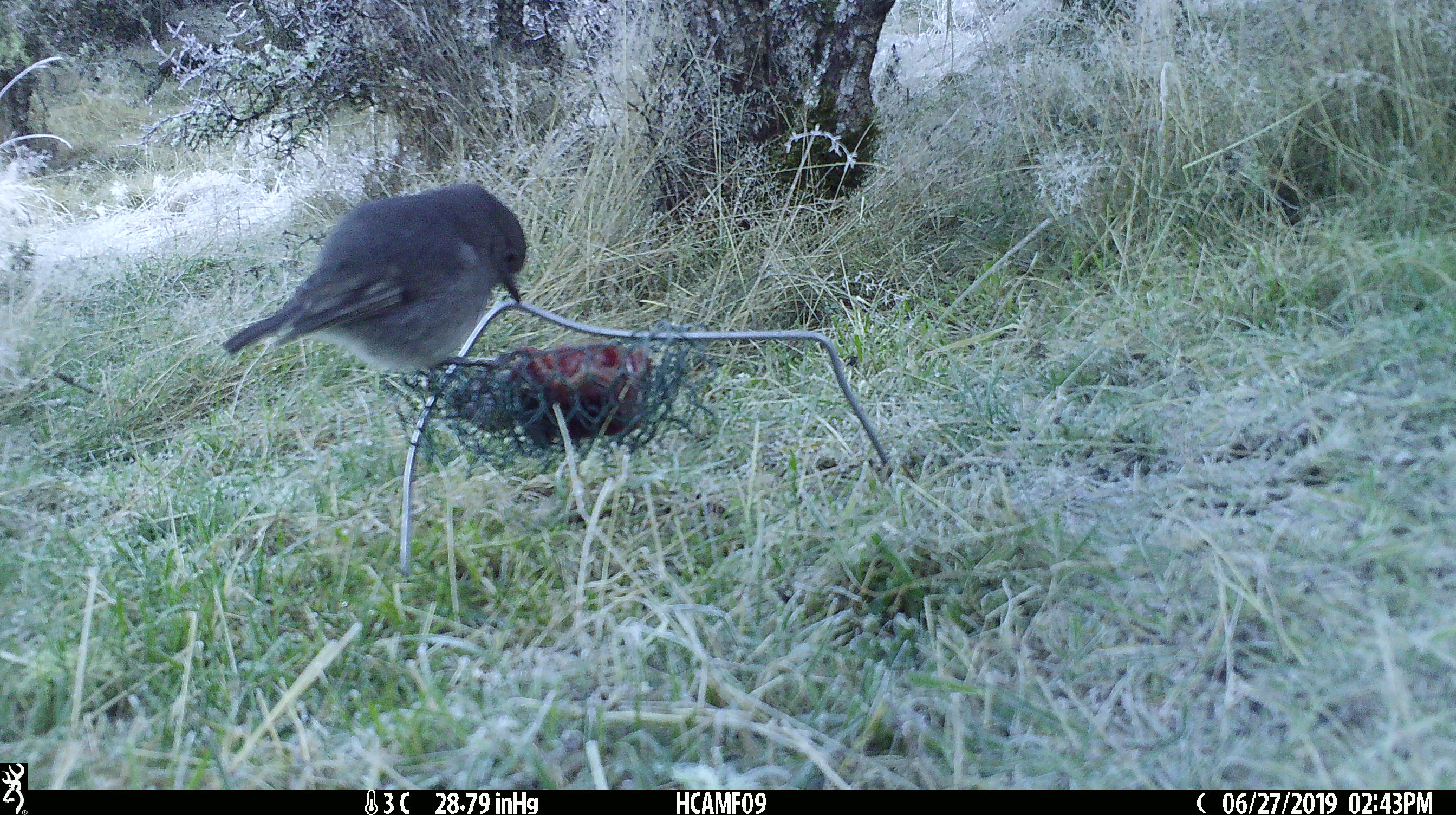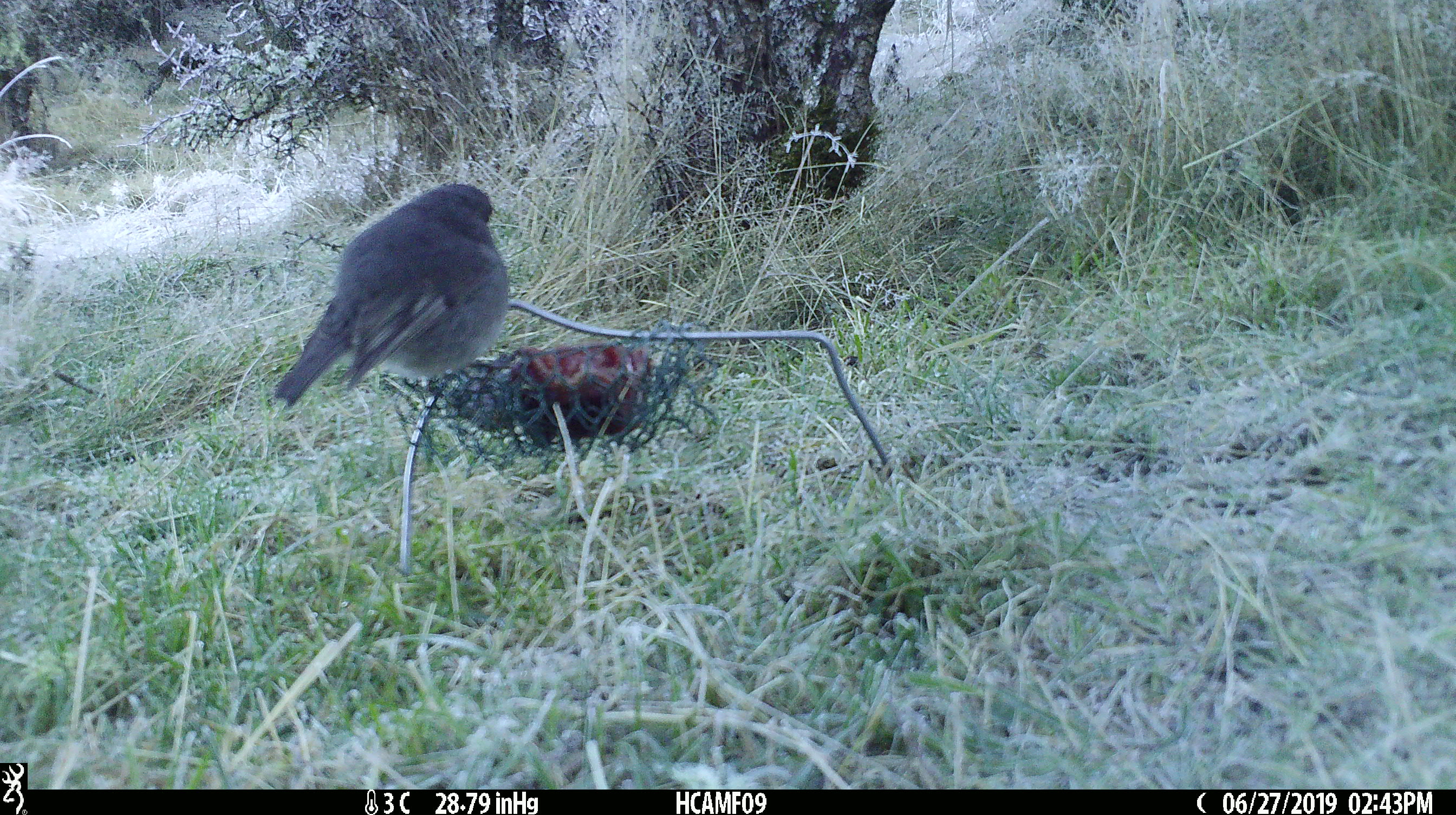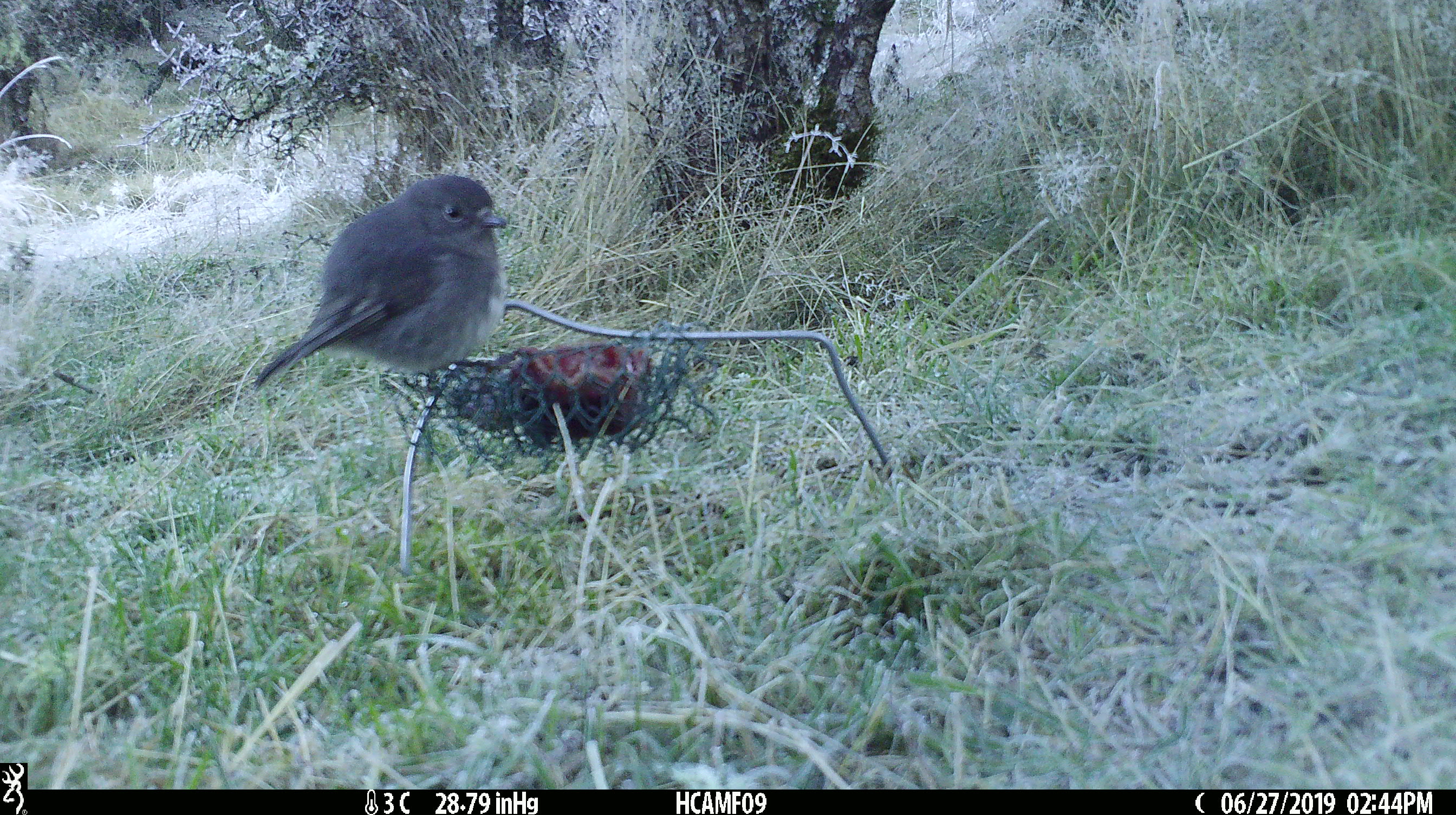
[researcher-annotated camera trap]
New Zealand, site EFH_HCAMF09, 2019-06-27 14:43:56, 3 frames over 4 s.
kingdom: Animalia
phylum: Chordata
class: Aves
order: Passeriformes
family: Petroicidae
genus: Petroica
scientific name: Petroica australis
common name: new zealand robin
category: robin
Robin (new zealand robin) (Petroica australis).